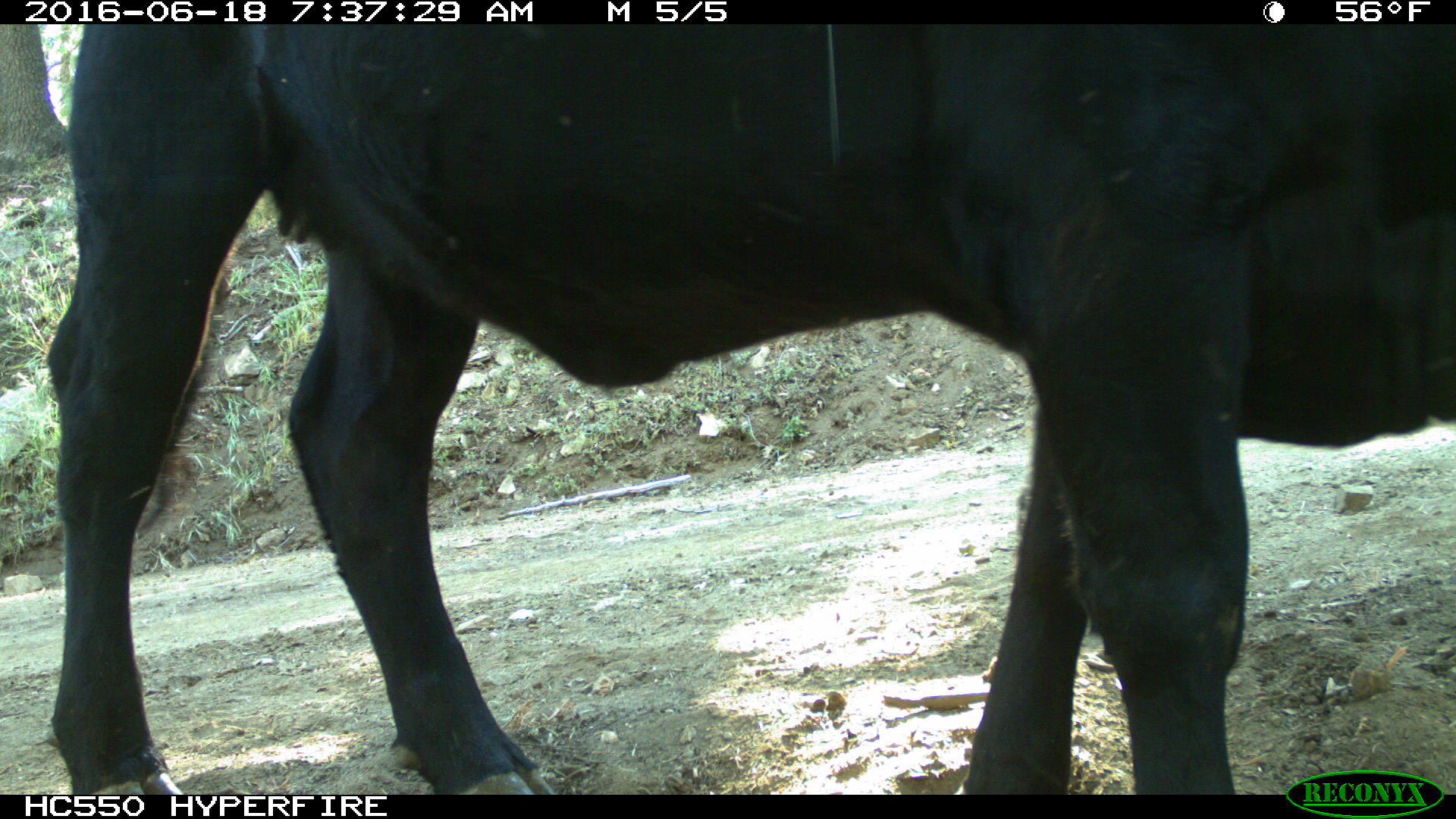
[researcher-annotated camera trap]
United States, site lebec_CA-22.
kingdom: Animalia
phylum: Chordata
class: Mammalia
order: Artiodactyla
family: Bovidae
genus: Bos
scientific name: Bos taurus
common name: domestic cow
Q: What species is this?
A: Bos taurus (domestic cow).